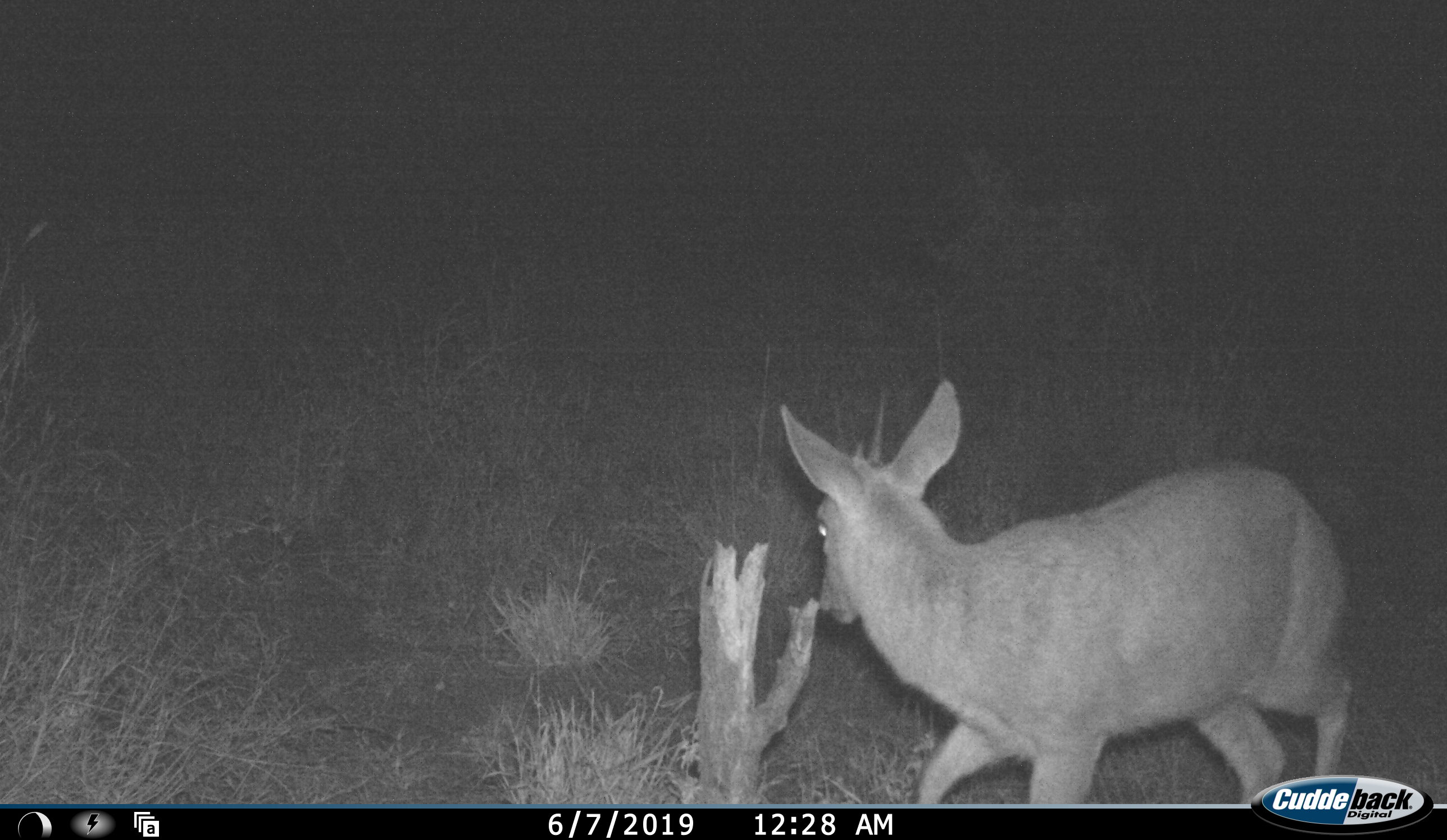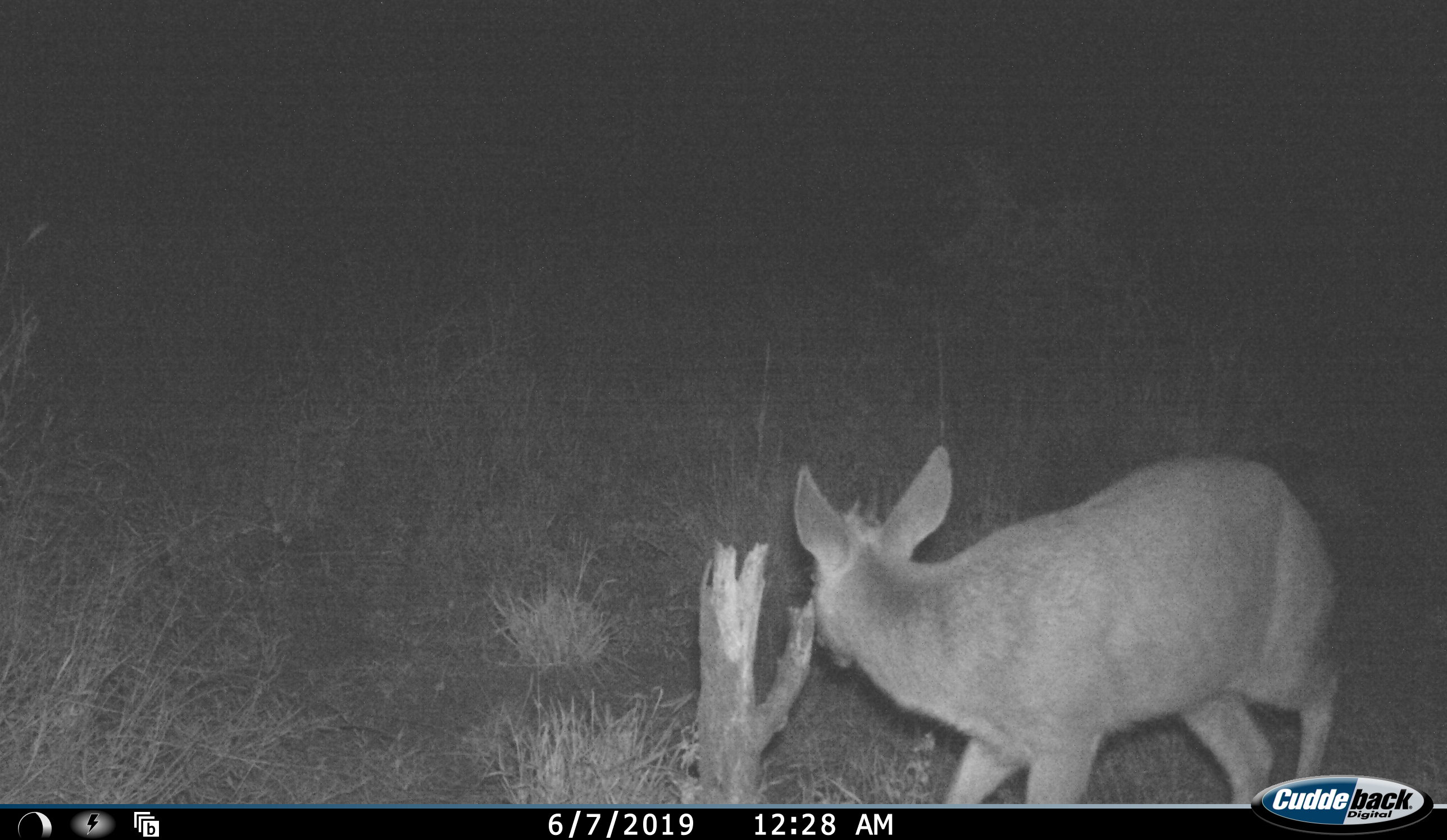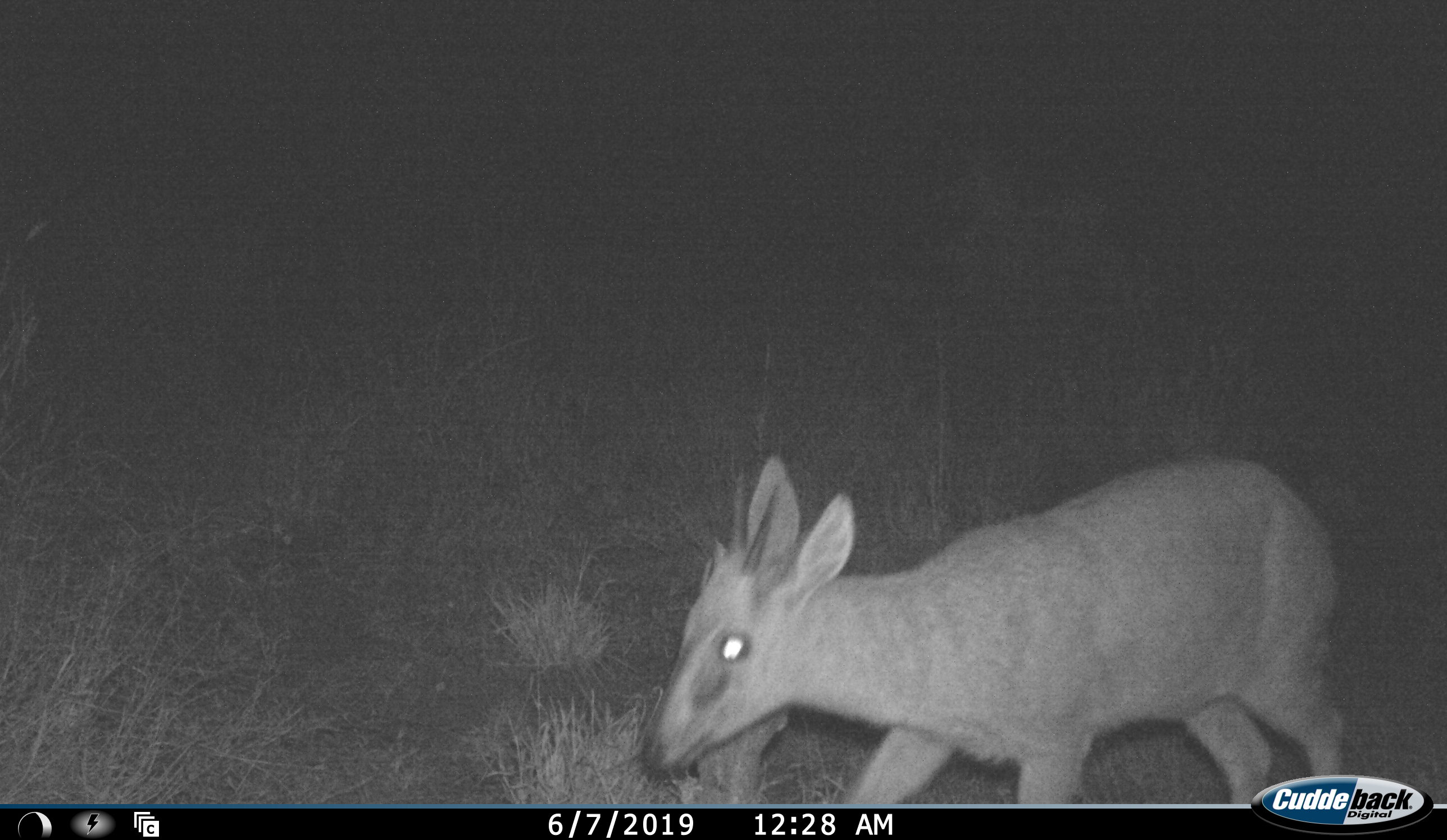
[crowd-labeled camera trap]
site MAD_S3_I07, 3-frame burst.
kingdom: Animalia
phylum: Chordata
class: Mammalia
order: Artiodactyla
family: Bovidae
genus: Sylvicapra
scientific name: Sylvicapra grimmia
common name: common duiker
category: duikercommongrey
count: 1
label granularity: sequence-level